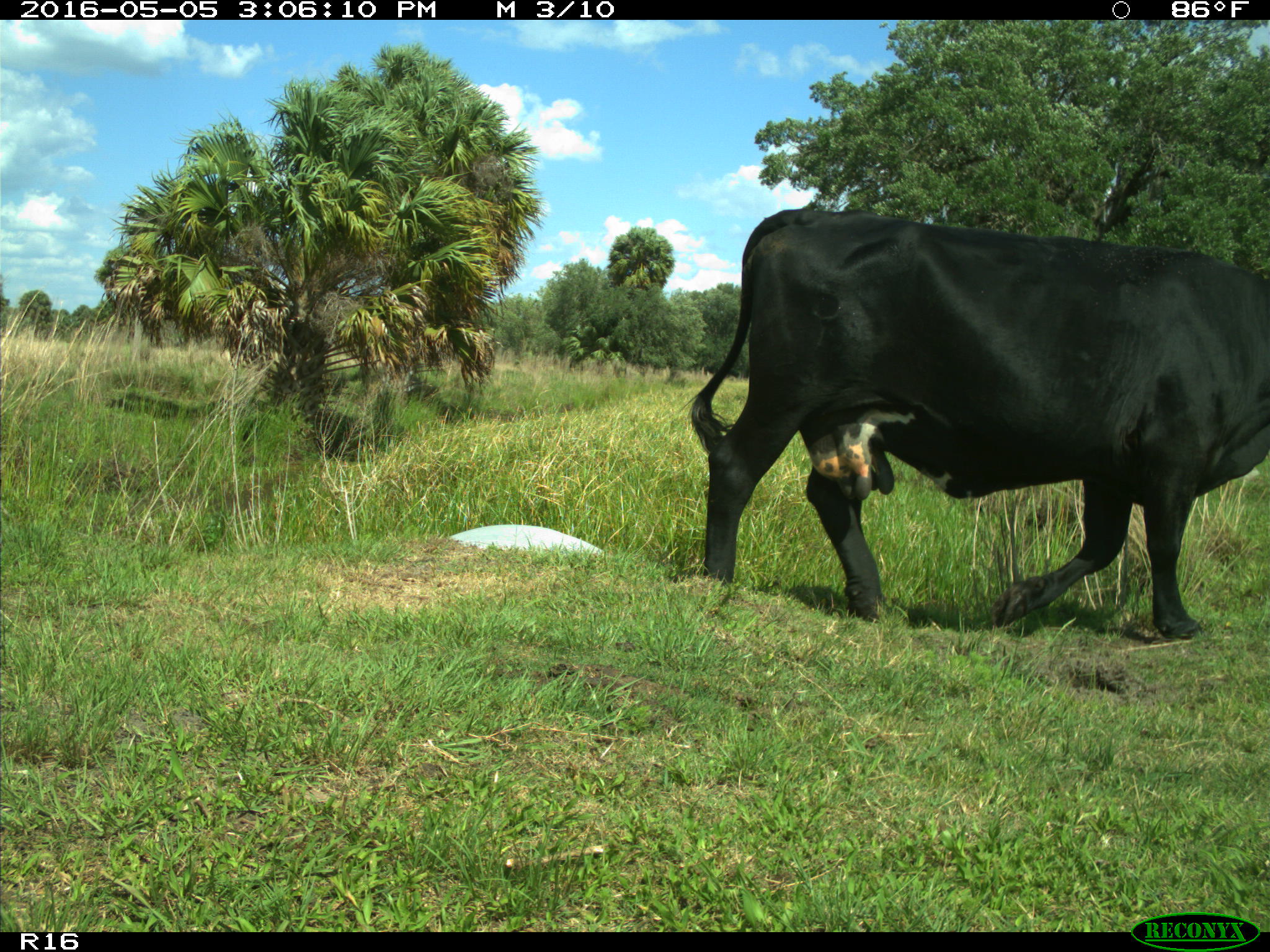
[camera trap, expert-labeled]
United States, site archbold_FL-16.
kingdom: Animalia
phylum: Chordata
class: Mammalia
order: Artiodactyla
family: Bovidae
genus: Bos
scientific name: Bos taurus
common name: domestic cow